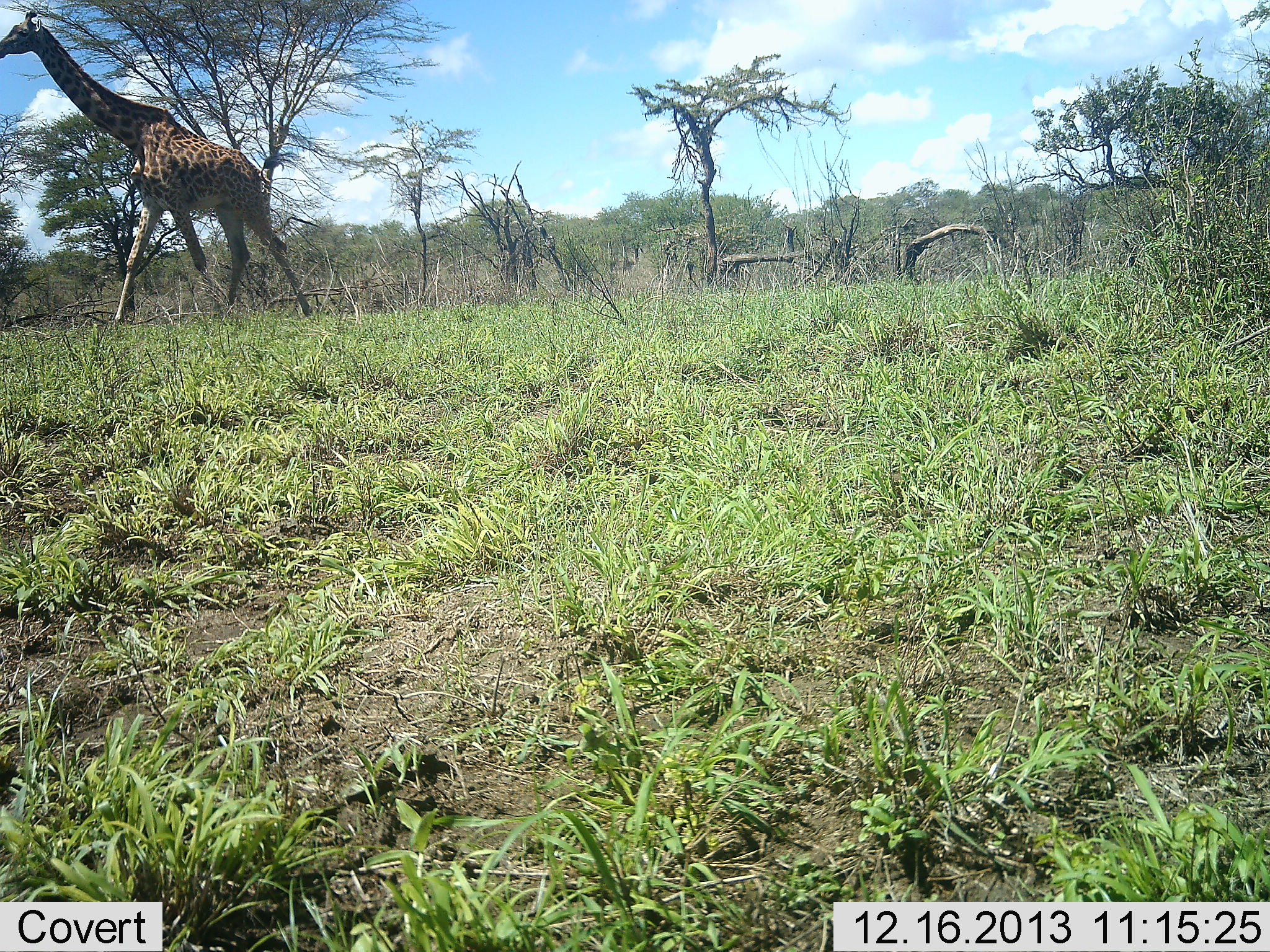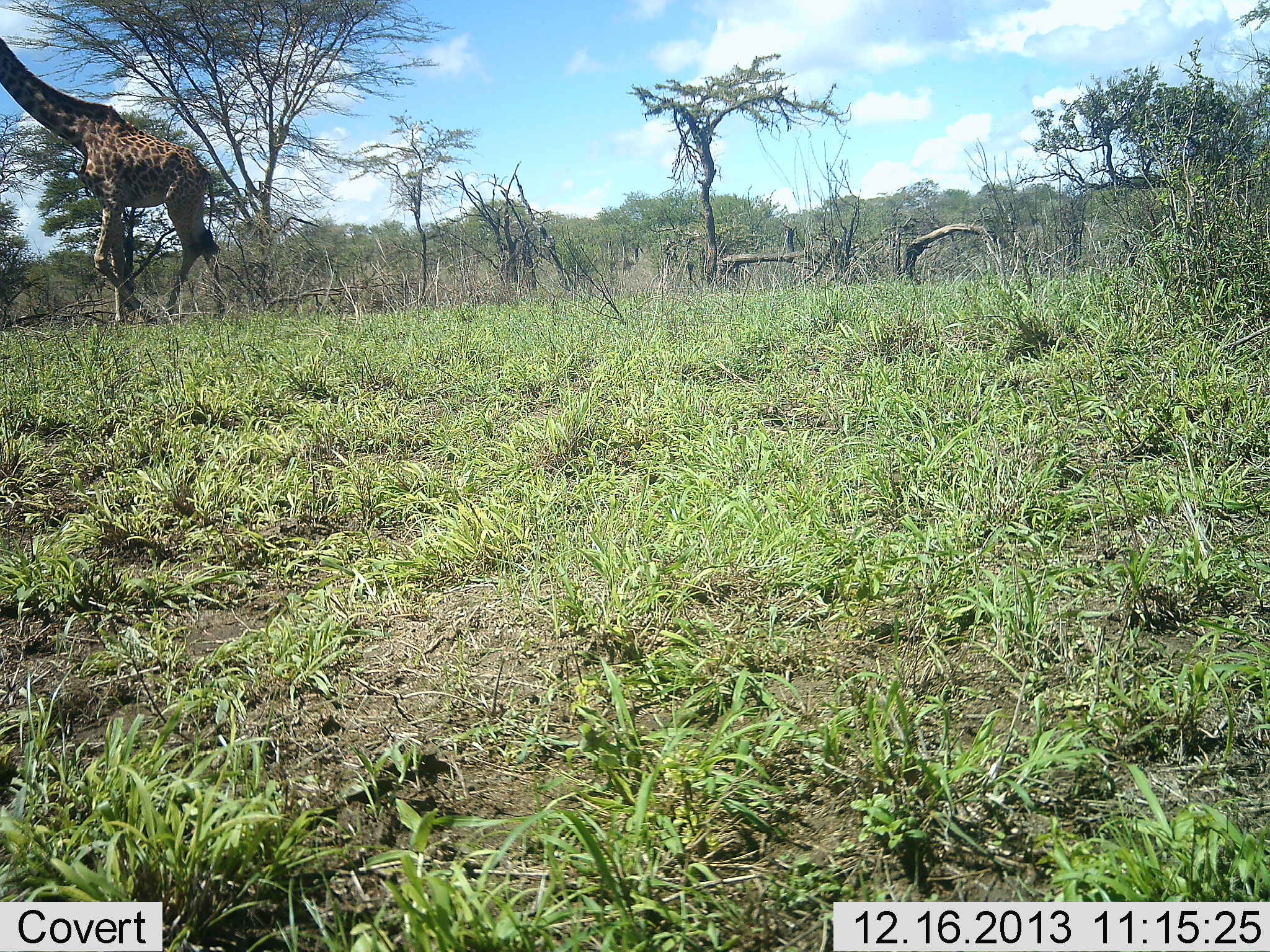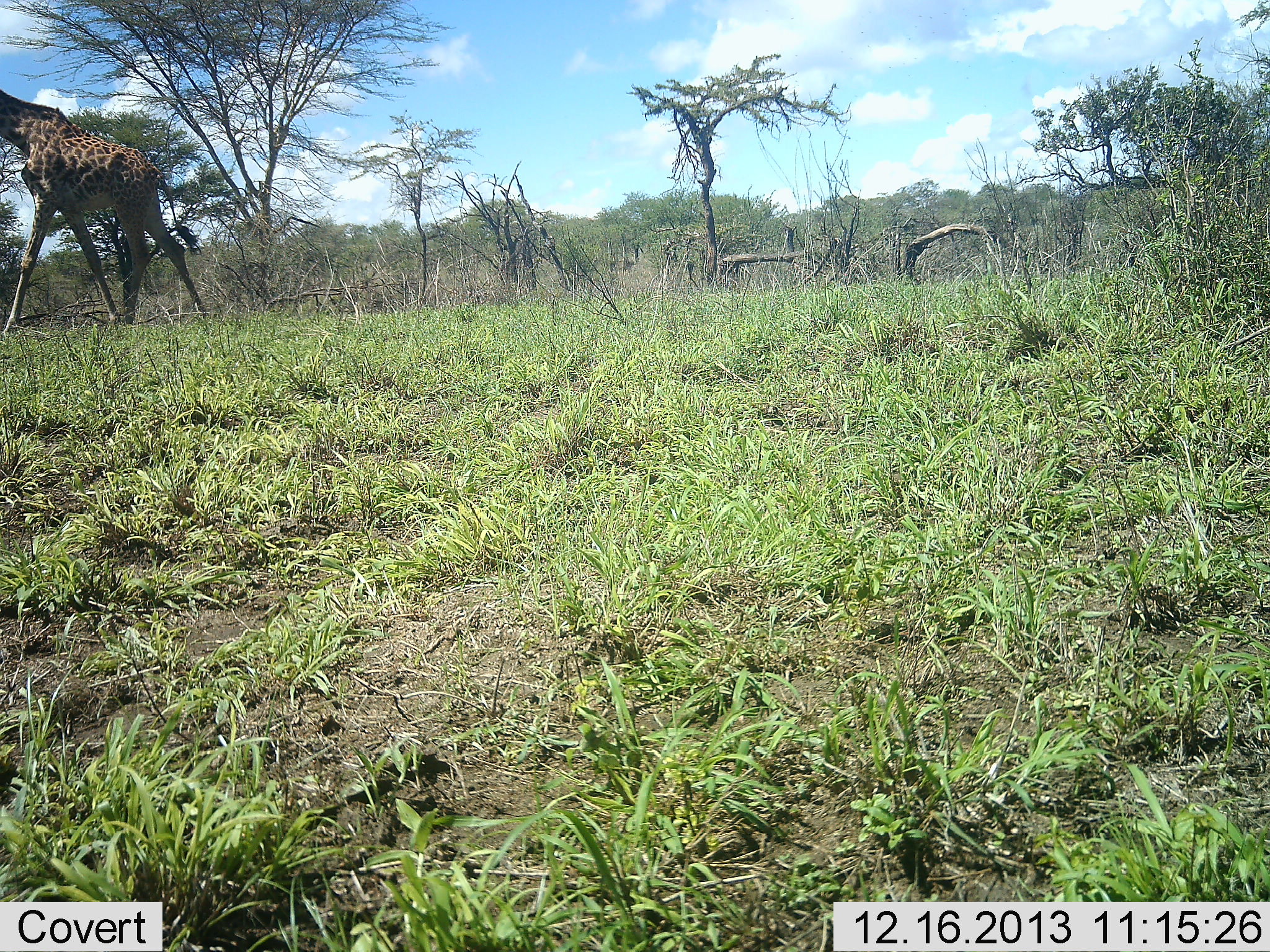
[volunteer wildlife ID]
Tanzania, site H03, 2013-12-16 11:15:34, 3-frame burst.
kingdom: Animalia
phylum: Chordata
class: Mammalia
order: Artiodactyla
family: Giraffidae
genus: Giraffa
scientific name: Giraffa camelopardalis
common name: giraffe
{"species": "giraffe (Giraffa camelopardalis)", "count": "1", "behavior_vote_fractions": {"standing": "0%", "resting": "0%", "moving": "100%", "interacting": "0%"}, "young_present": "0%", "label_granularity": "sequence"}